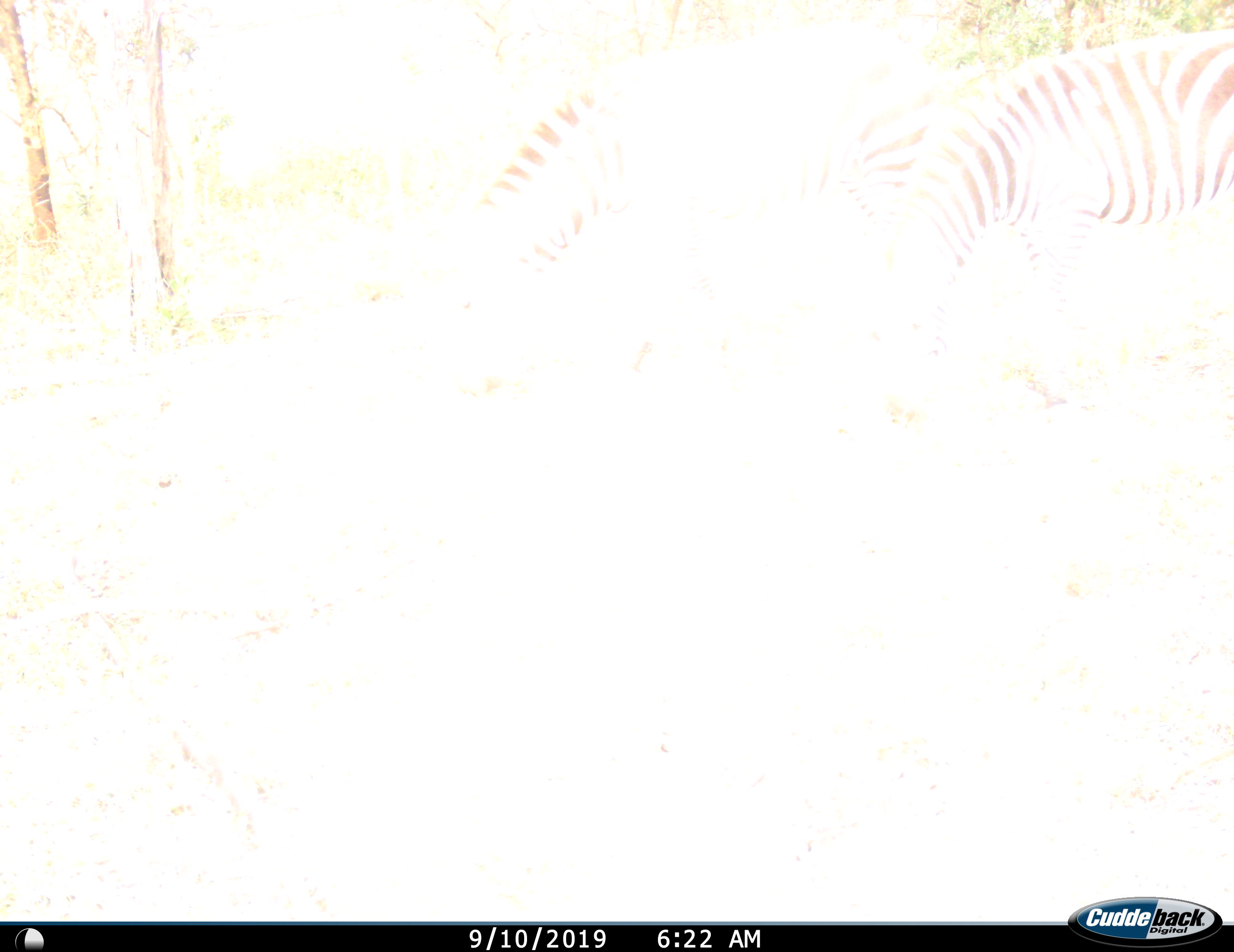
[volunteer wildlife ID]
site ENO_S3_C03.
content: unidentified animal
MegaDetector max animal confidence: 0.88